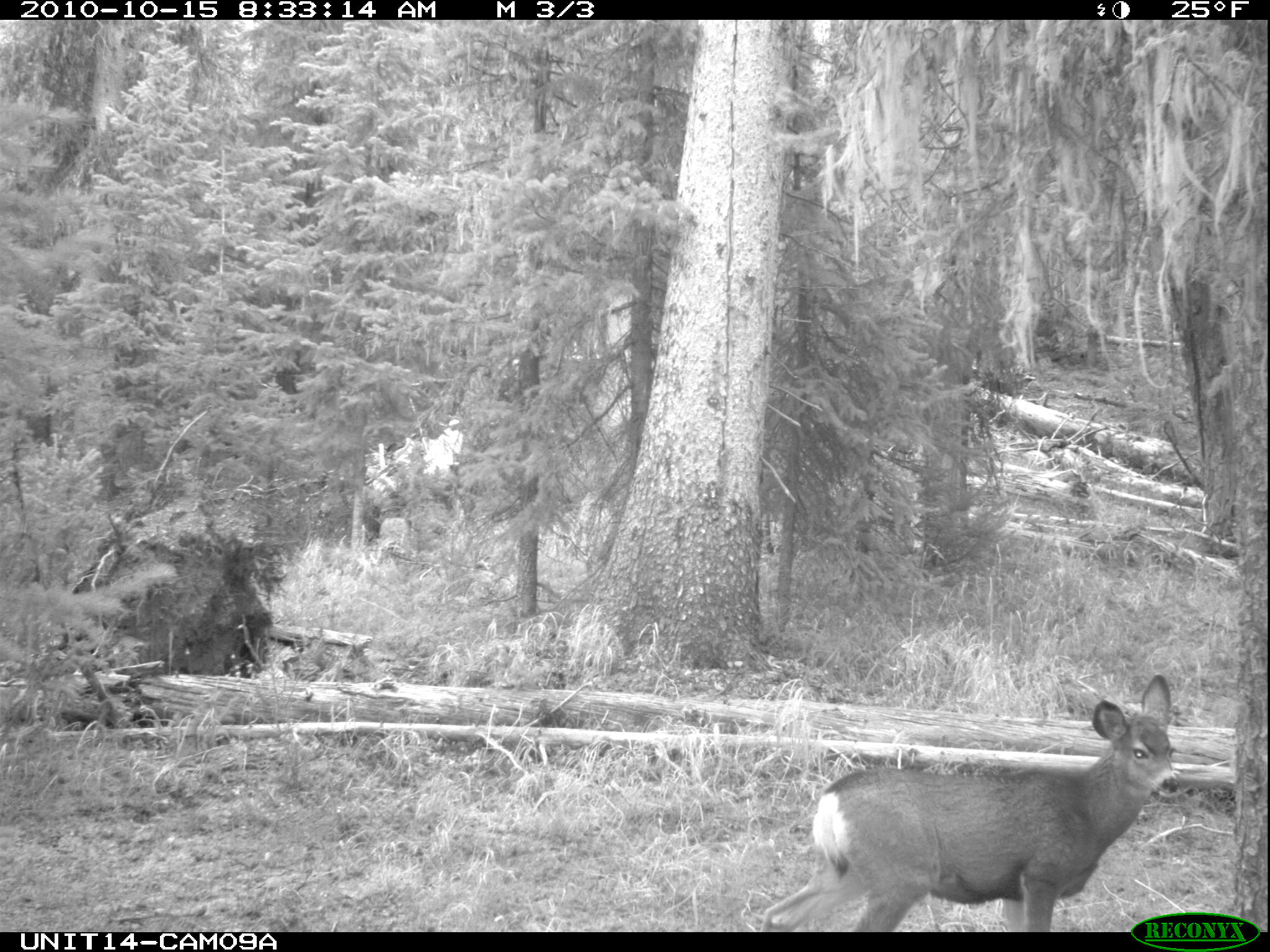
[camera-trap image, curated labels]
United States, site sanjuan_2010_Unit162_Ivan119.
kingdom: Animalia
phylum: Chordata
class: Mammalia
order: Artiodactyla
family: Cervidae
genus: Odocoileus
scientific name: Odocoileus hemionus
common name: mule deer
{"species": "Odocoileus hemionus (mule deer)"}